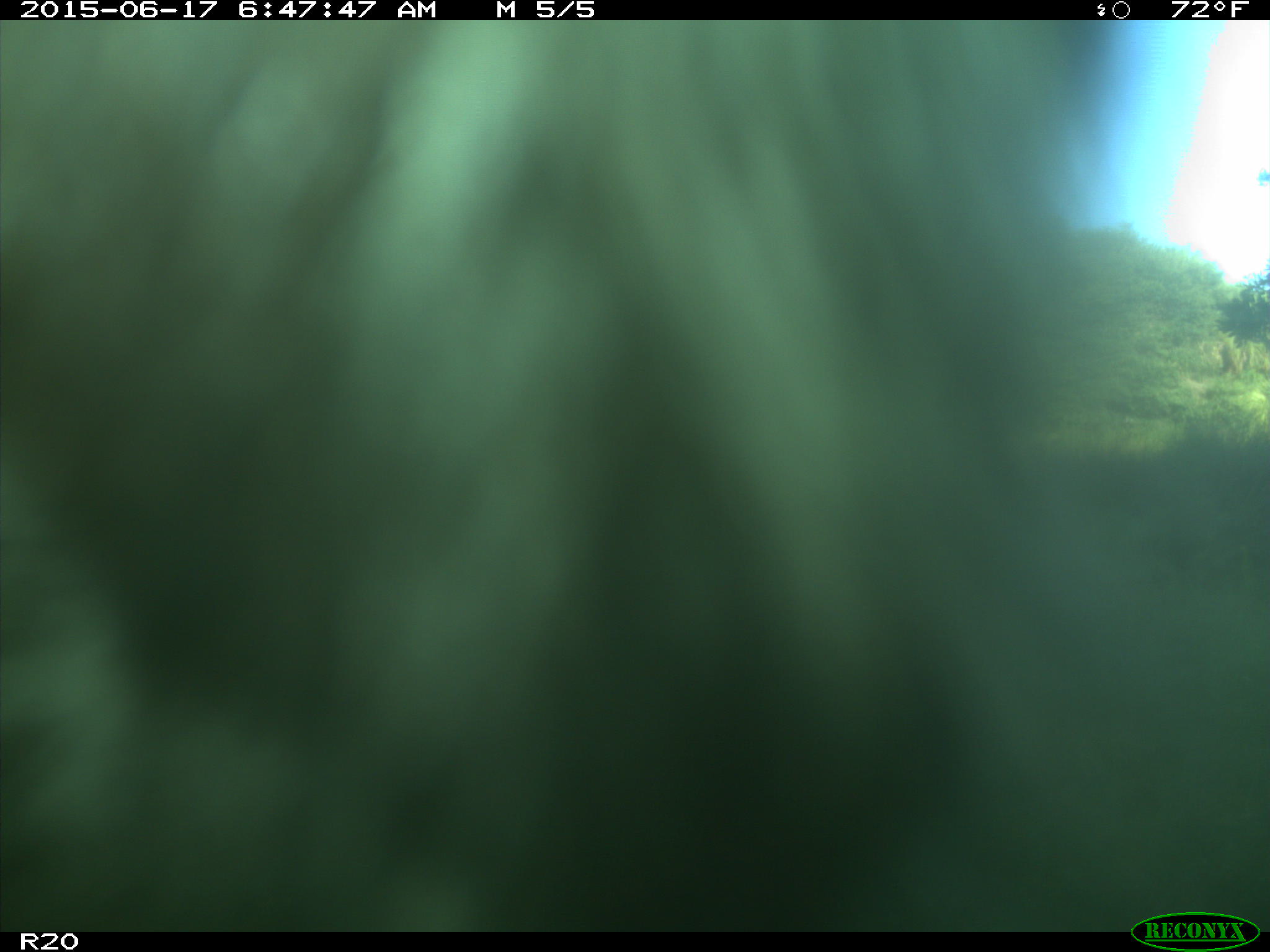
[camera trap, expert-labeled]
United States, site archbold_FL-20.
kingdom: Animalia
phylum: Chordata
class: Mammalia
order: Artiodactyla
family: Bovidae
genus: Bos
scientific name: Bos taurus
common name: domestic cow